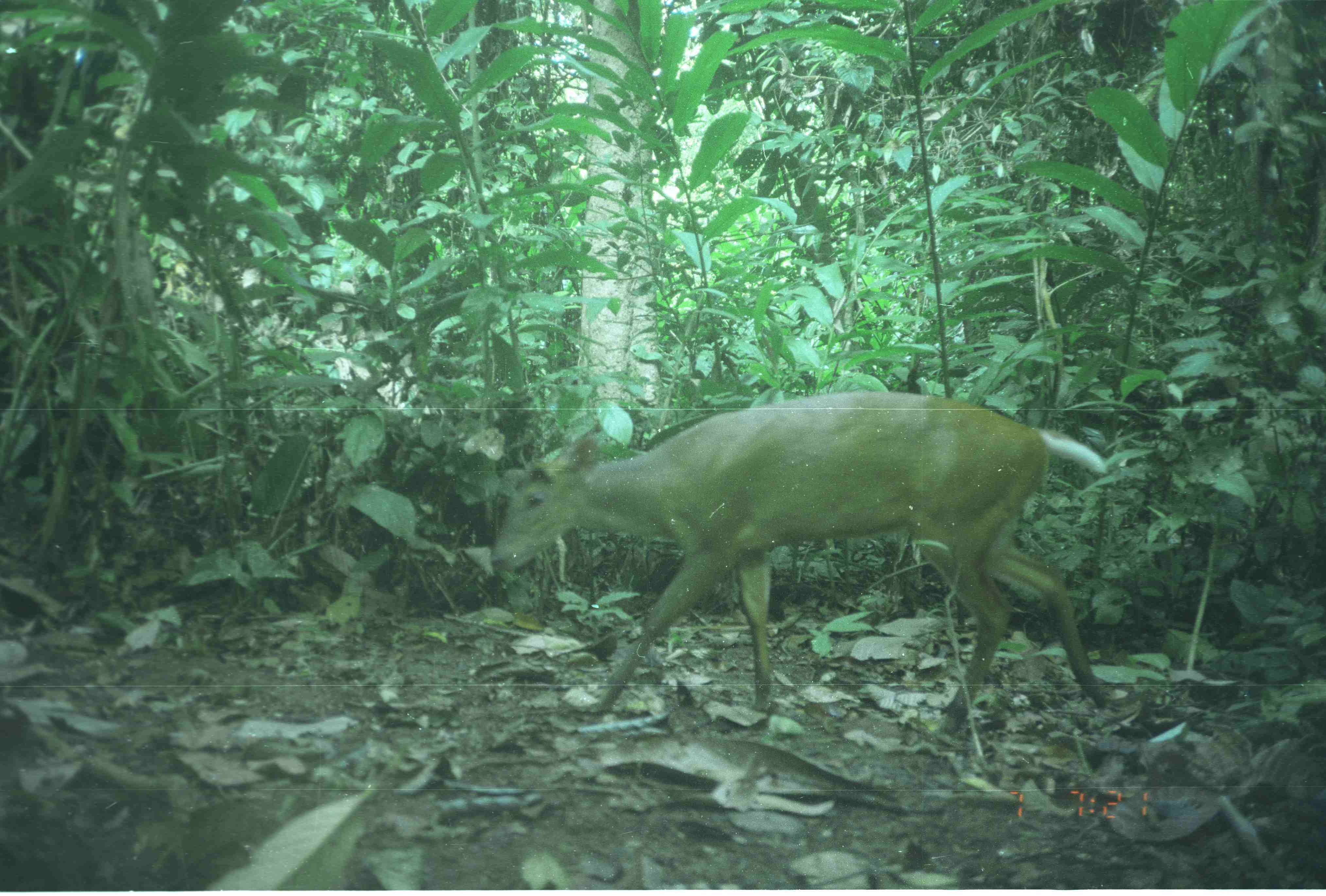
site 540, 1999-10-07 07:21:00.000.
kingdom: Animalia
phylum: Chordata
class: Mammalia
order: Artiodactyla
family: Cervidae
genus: Muntiacus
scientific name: Muntiacus muntjak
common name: southern red muntjac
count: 1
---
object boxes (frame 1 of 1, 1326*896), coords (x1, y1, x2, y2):
muntiacus muntjak: (486, 388, 1105, 731)